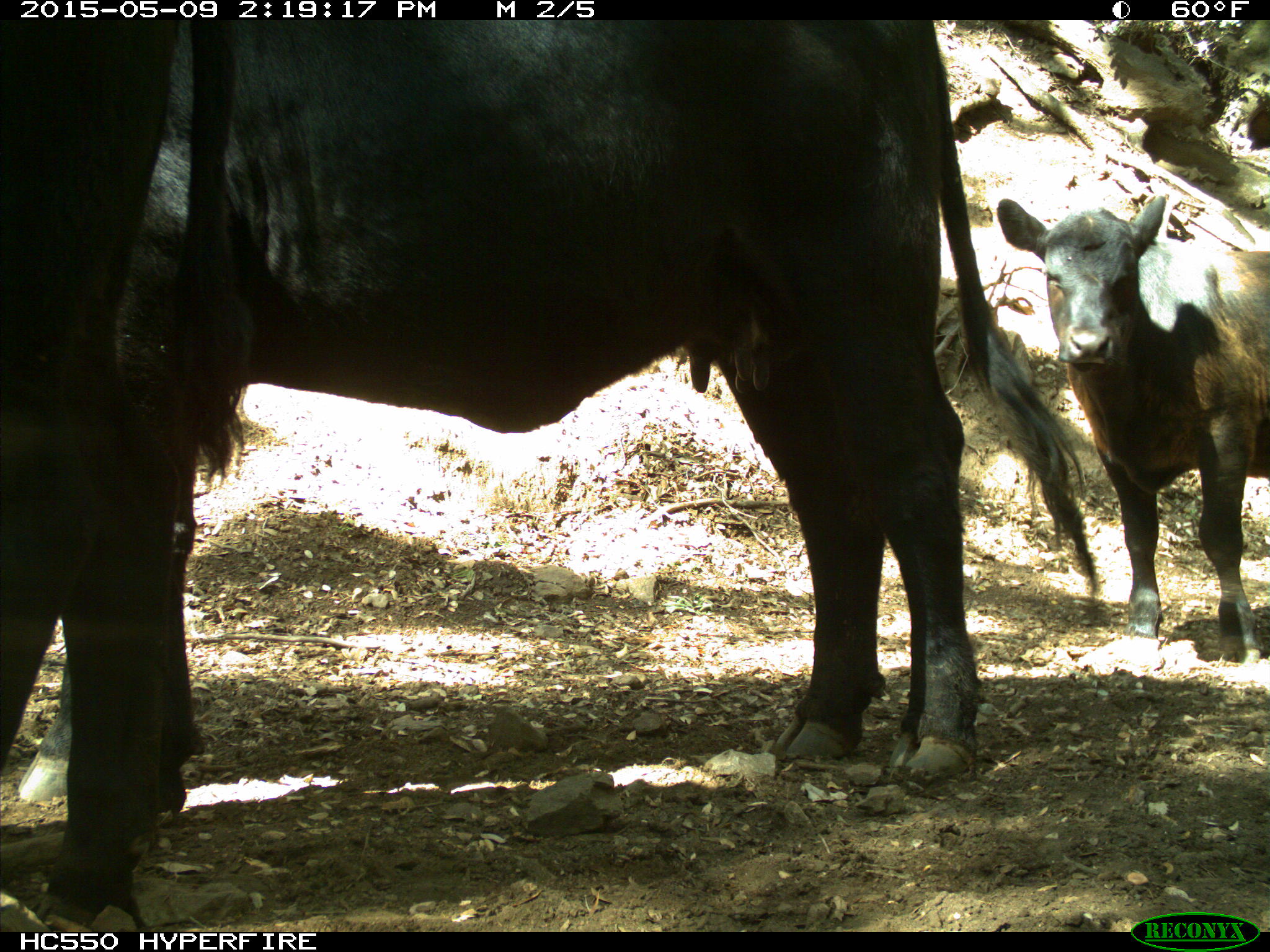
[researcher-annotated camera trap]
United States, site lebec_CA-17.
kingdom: Animalia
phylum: Chordata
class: Mammalia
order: Artiodactyla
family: Bovidae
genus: Bos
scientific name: Bos taurus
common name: domestic cow